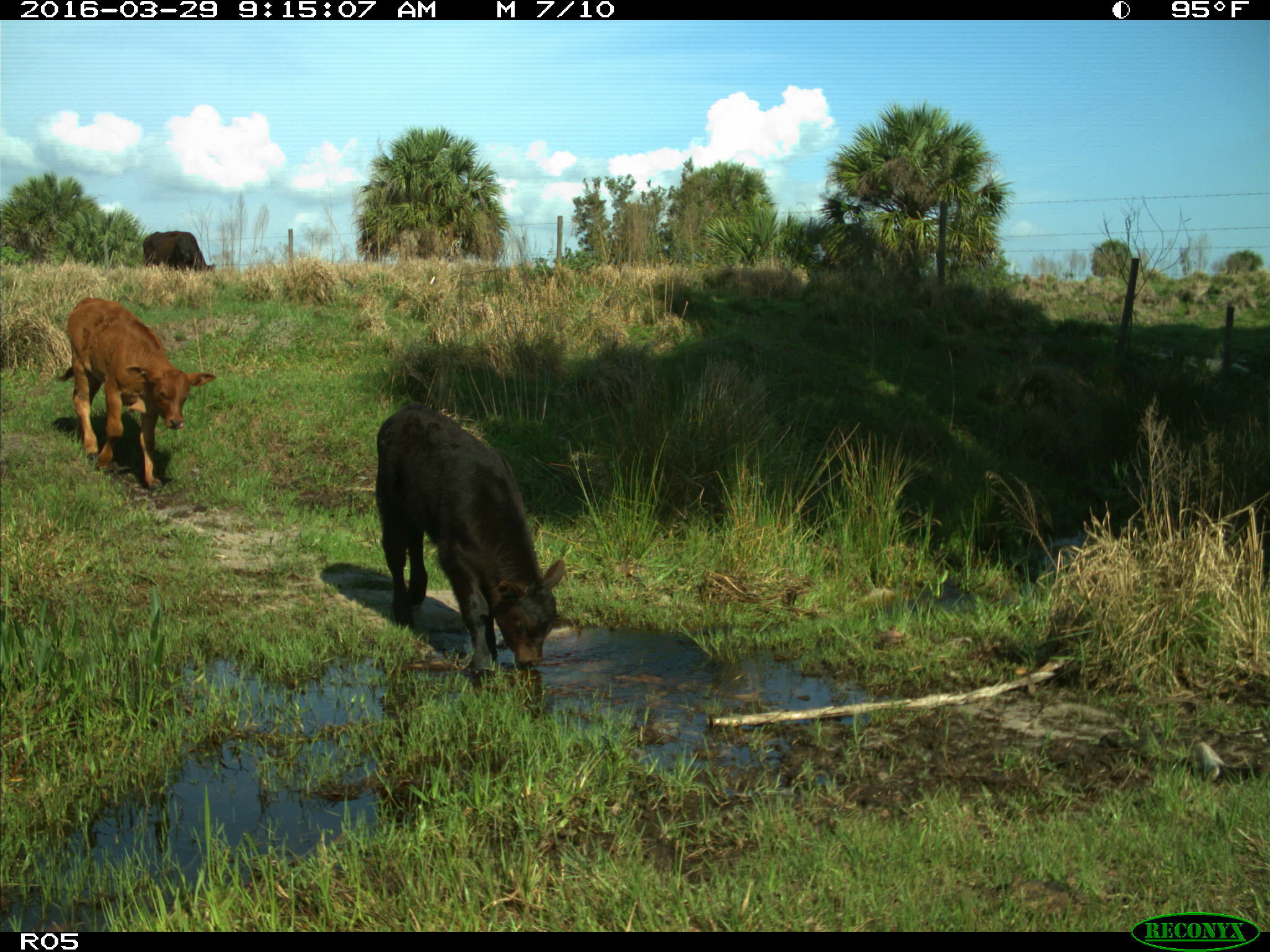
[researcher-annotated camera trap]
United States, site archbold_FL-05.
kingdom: Animalia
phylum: Chordata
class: Mammalia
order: Artiodactyla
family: Bovidae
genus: Bos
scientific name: Bos taurus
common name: domestic cow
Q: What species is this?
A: Bos taurus (domestic cow).